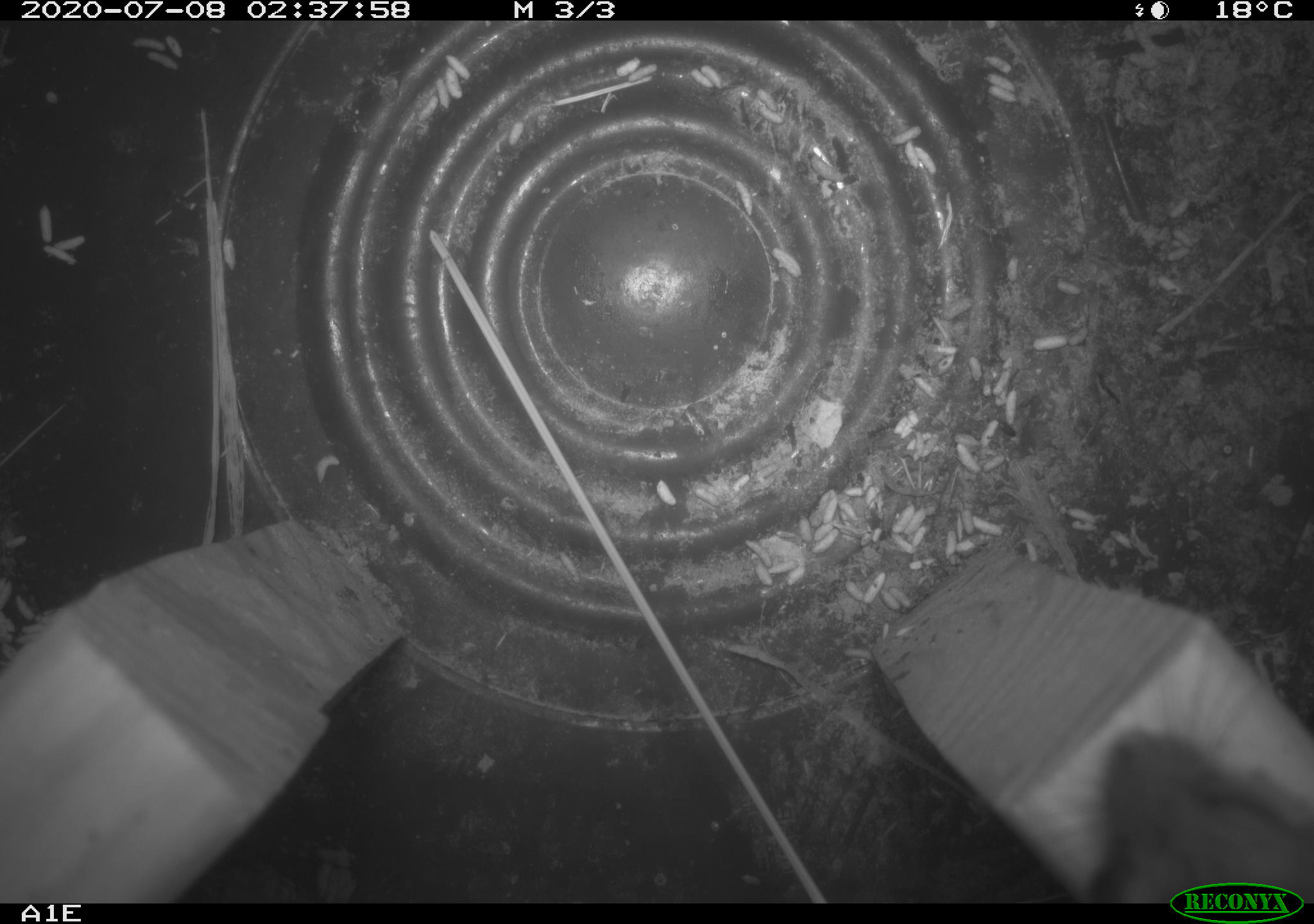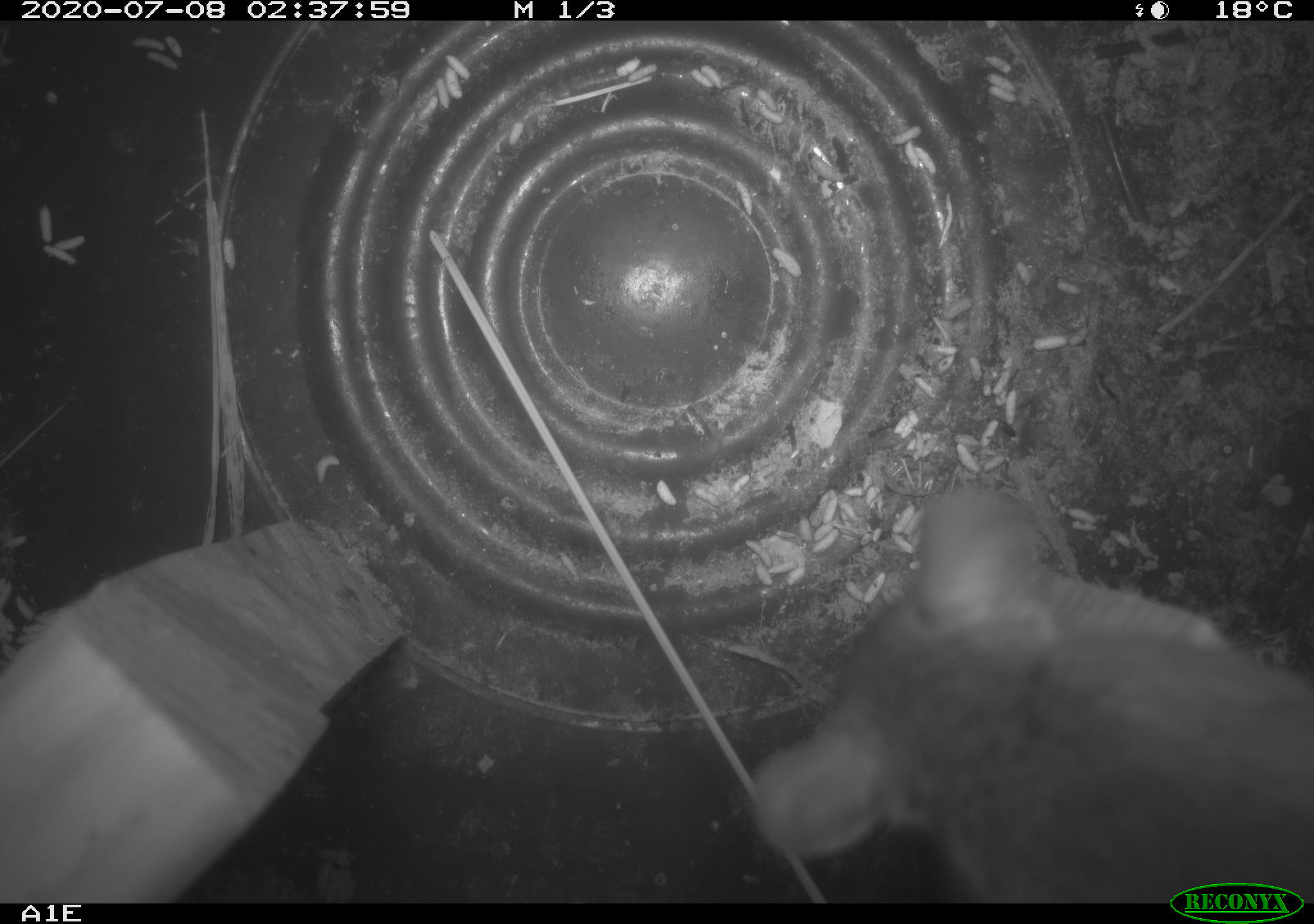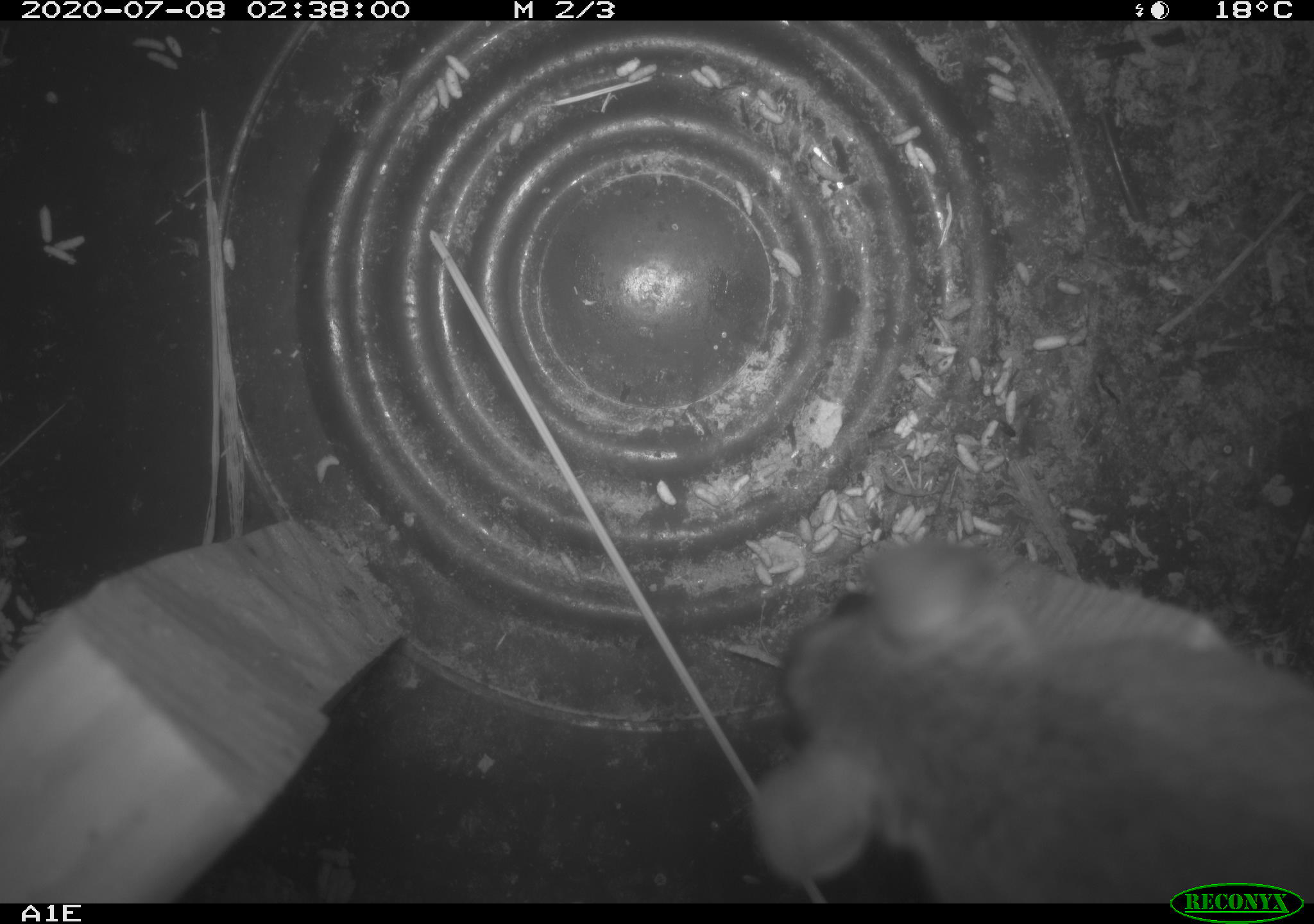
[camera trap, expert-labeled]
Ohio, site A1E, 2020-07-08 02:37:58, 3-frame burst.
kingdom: Animalia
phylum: Chordata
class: Mammalia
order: Rodentia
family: Cricetidae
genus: Peromyscus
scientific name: Peromyscus leucopus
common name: white-footed mouse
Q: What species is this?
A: White-footed mouse (Peromyscus leucopus).